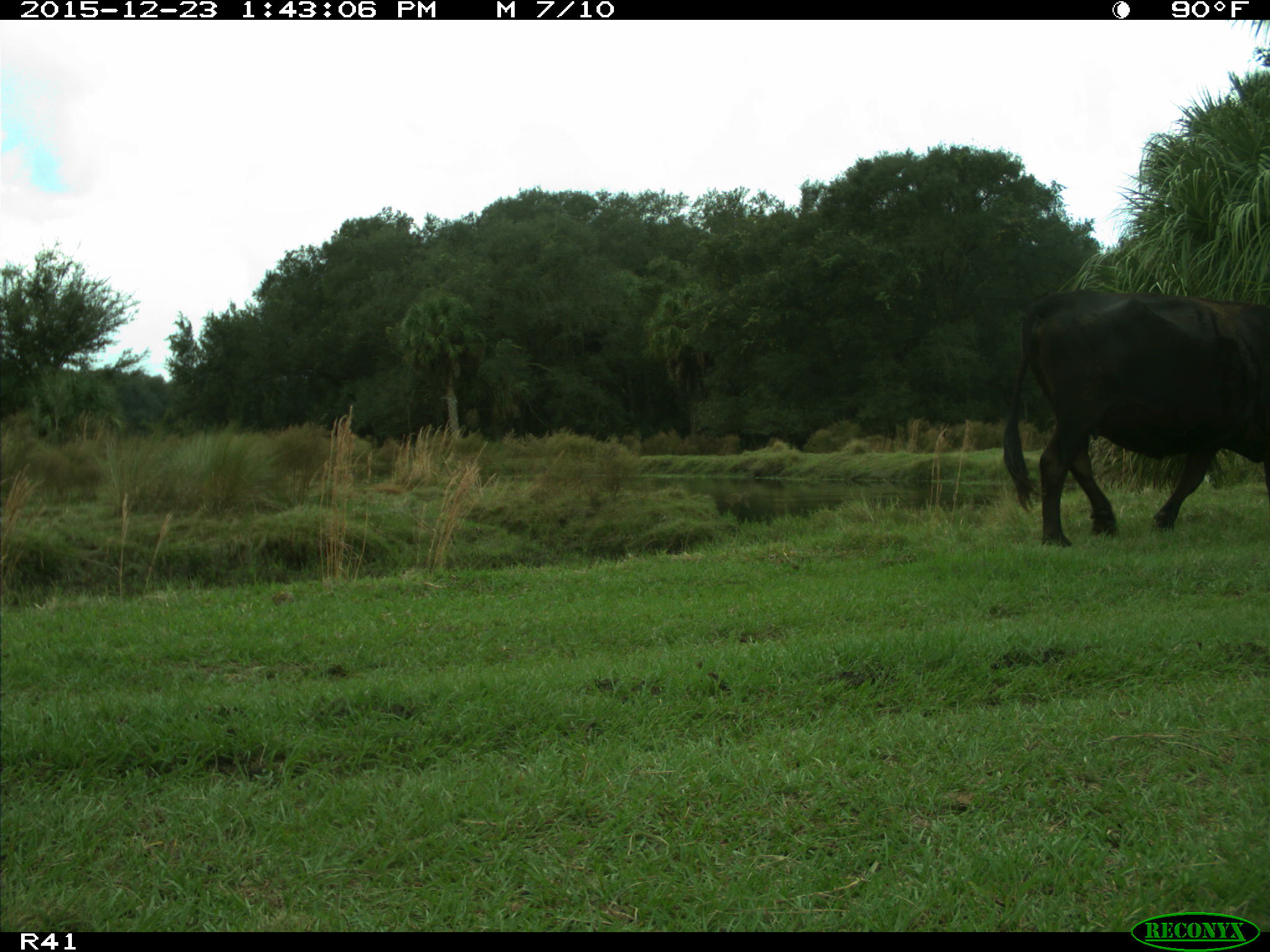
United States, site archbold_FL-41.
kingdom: Animalia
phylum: Chordata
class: Mammalia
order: Artiodactyla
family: Bovidae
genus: Bos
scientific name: Bos taurus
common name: domestic cow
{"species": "Bos taurus (domestic cow)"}